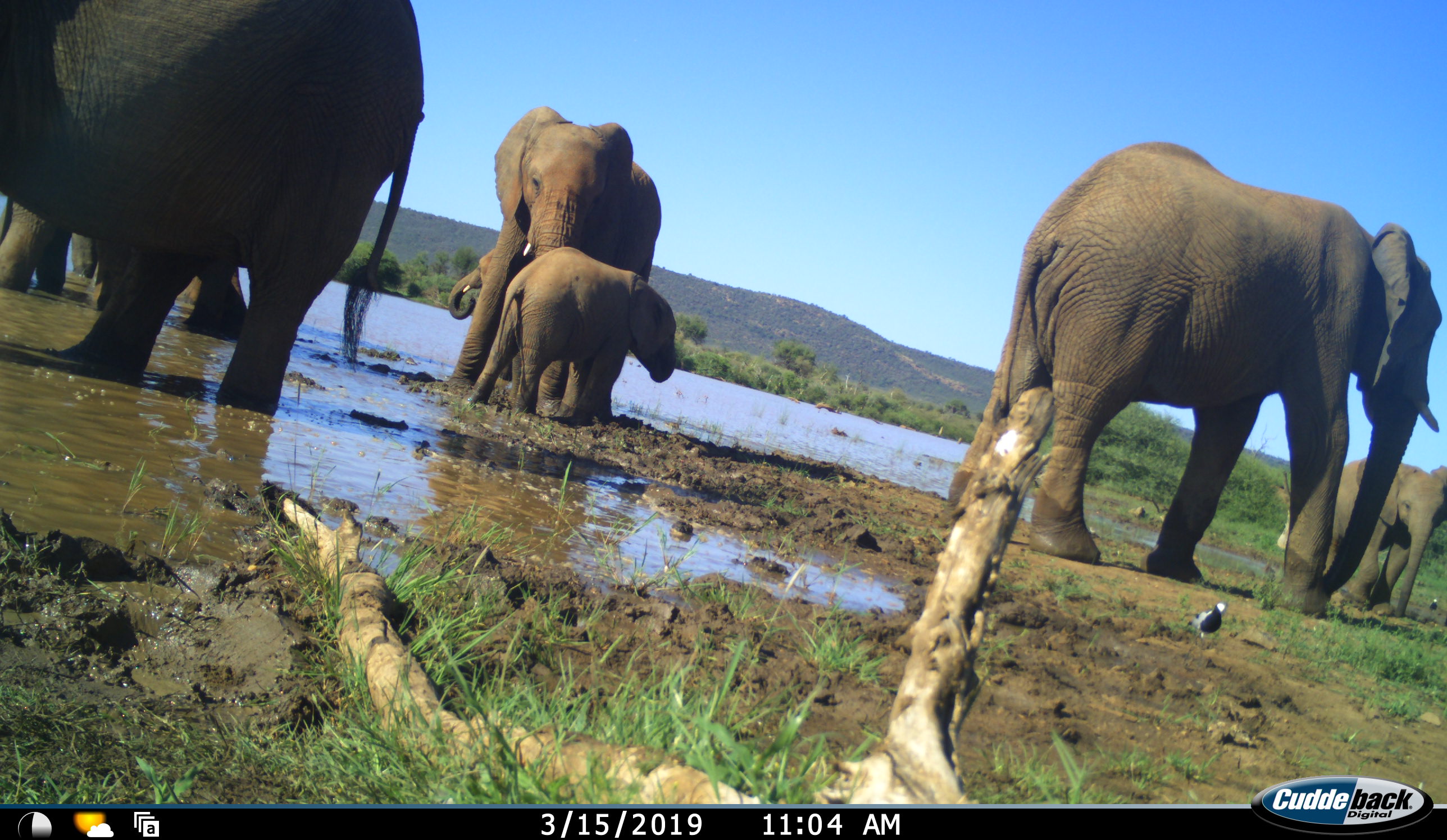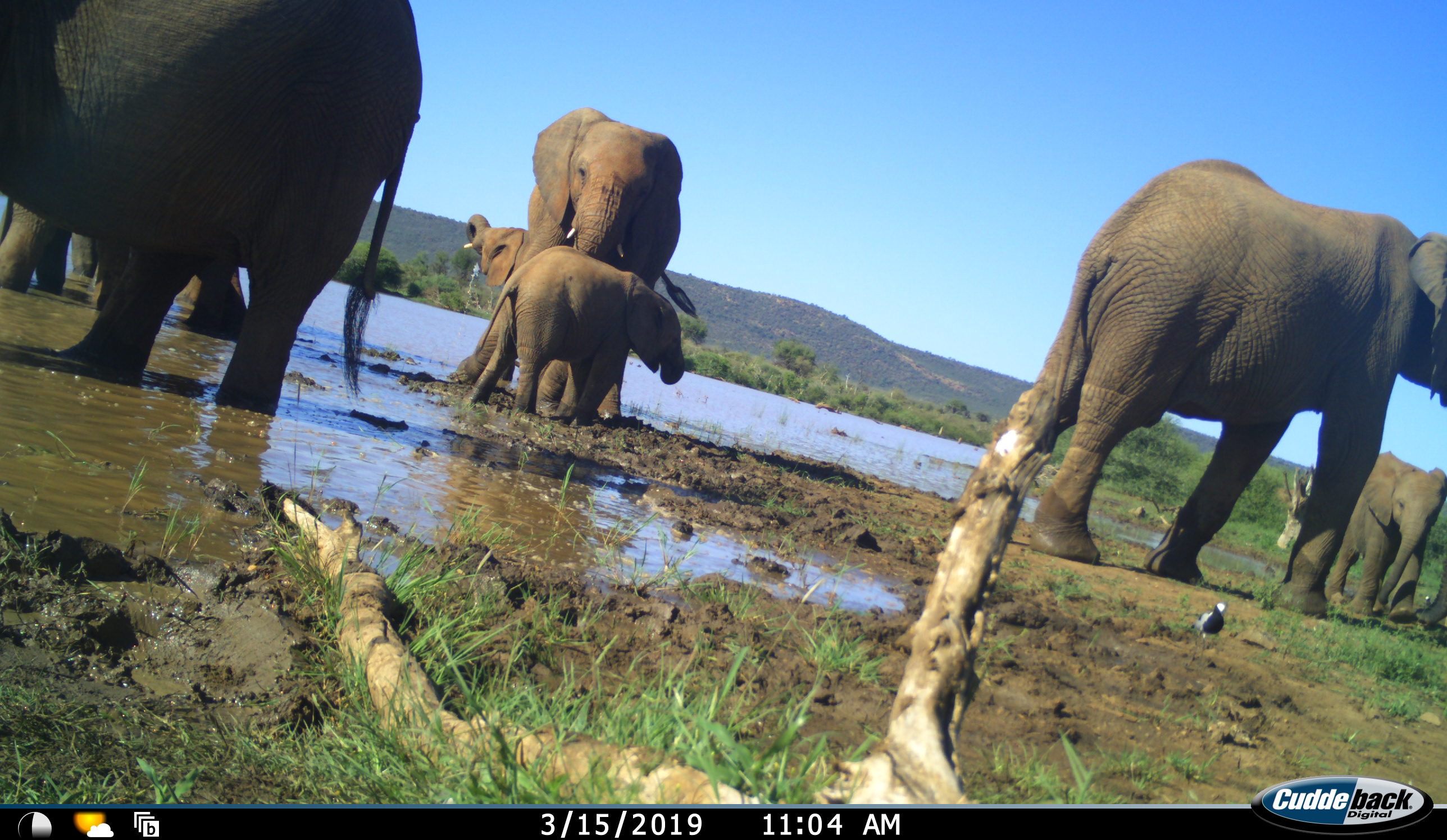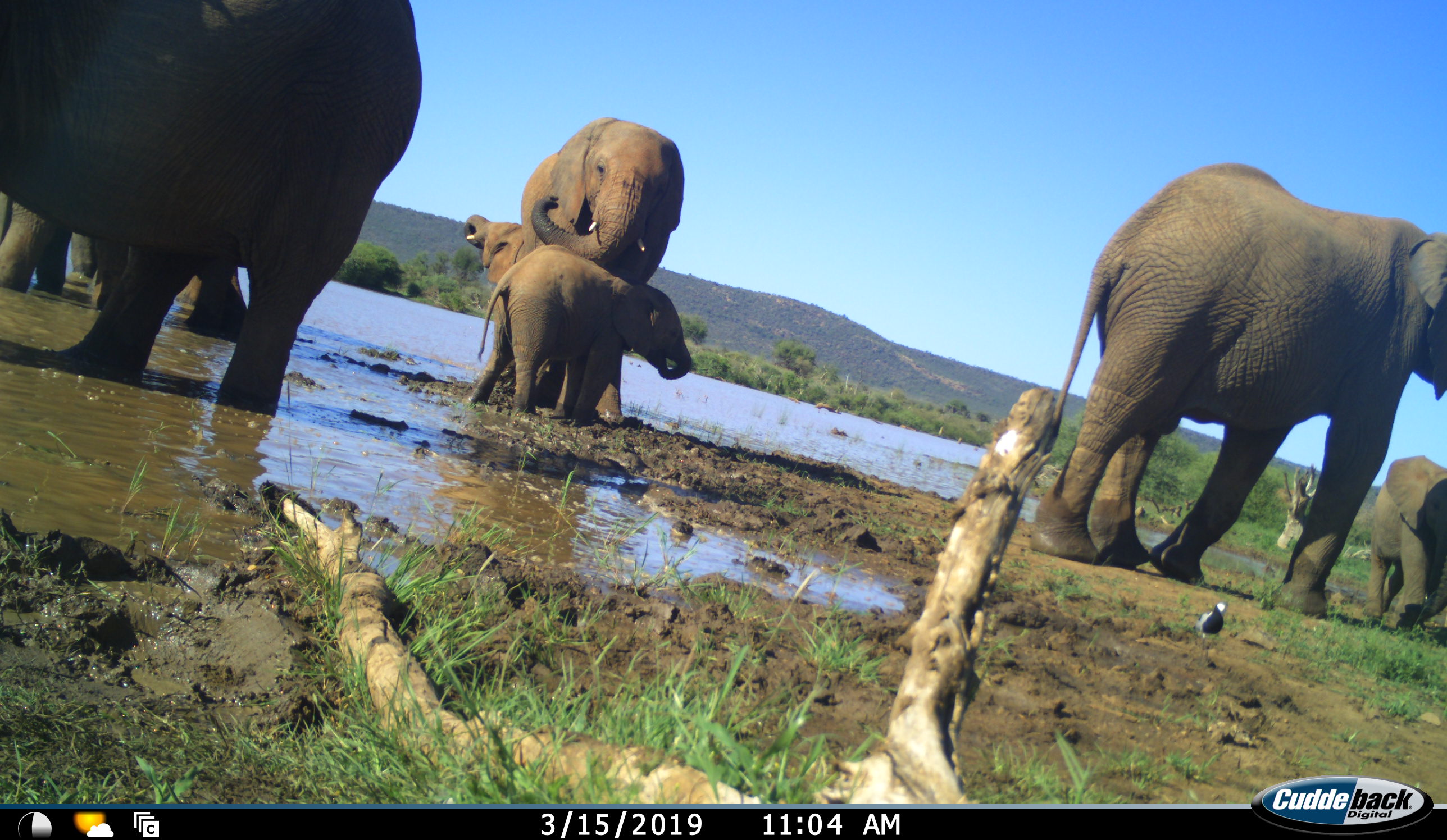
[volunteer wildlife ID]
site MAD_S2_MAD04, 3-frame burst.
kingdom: Animalia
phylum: Chordata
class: Mammalia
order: Proboscidea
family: Elephantidae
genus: Loxodonta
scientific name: Loxodonta africana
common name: african bush elephant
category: elephant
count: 7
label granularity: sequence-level